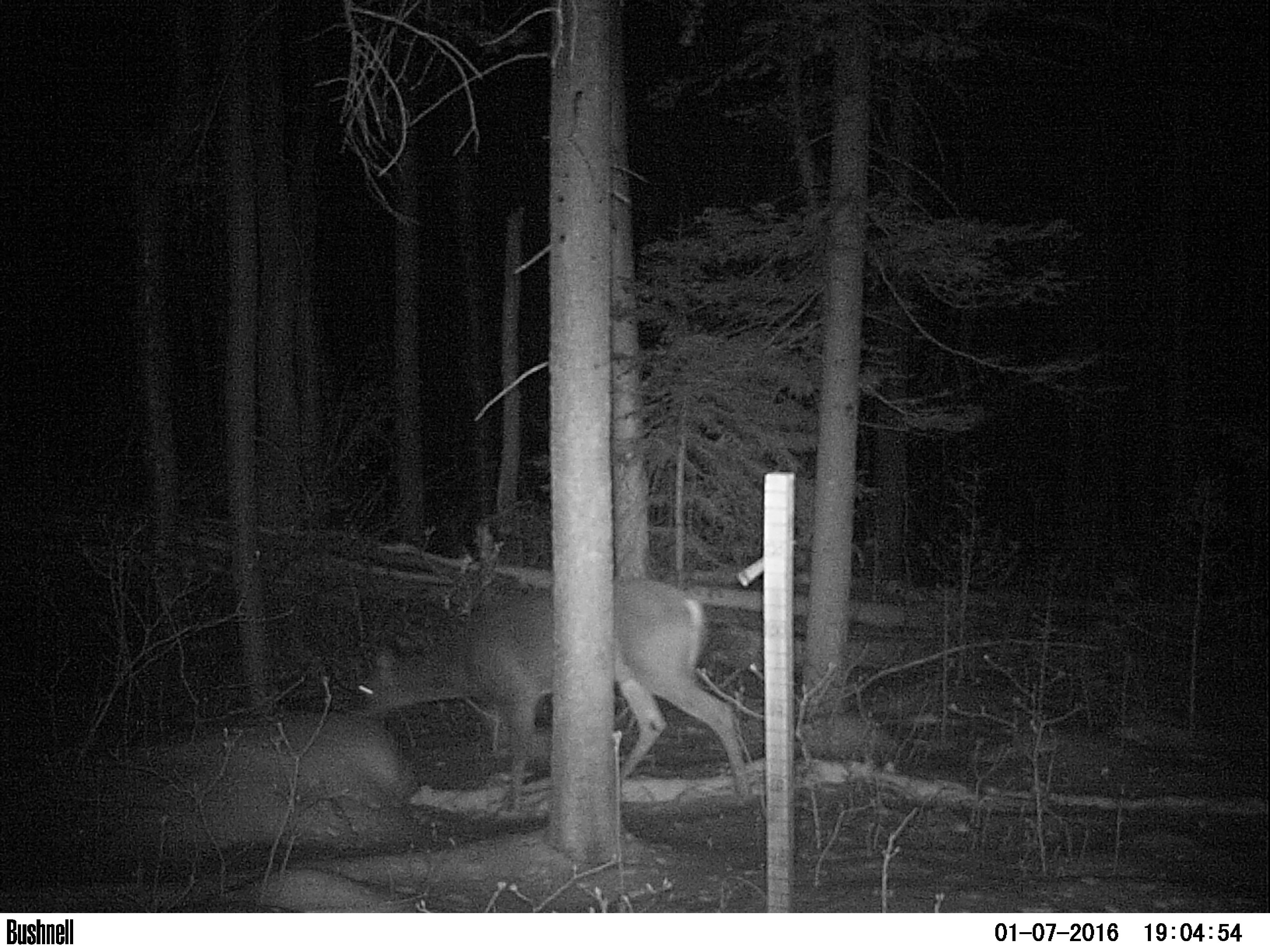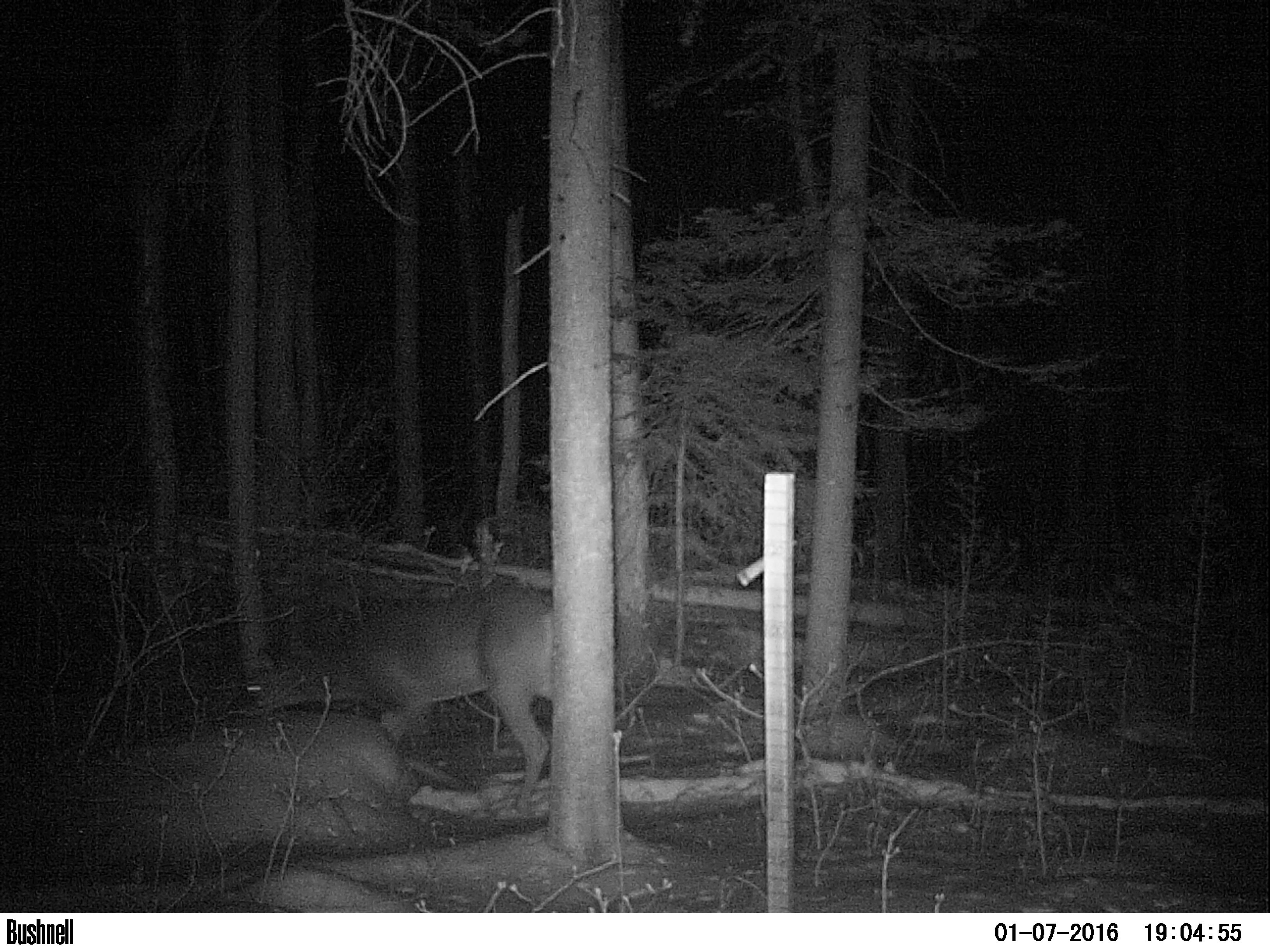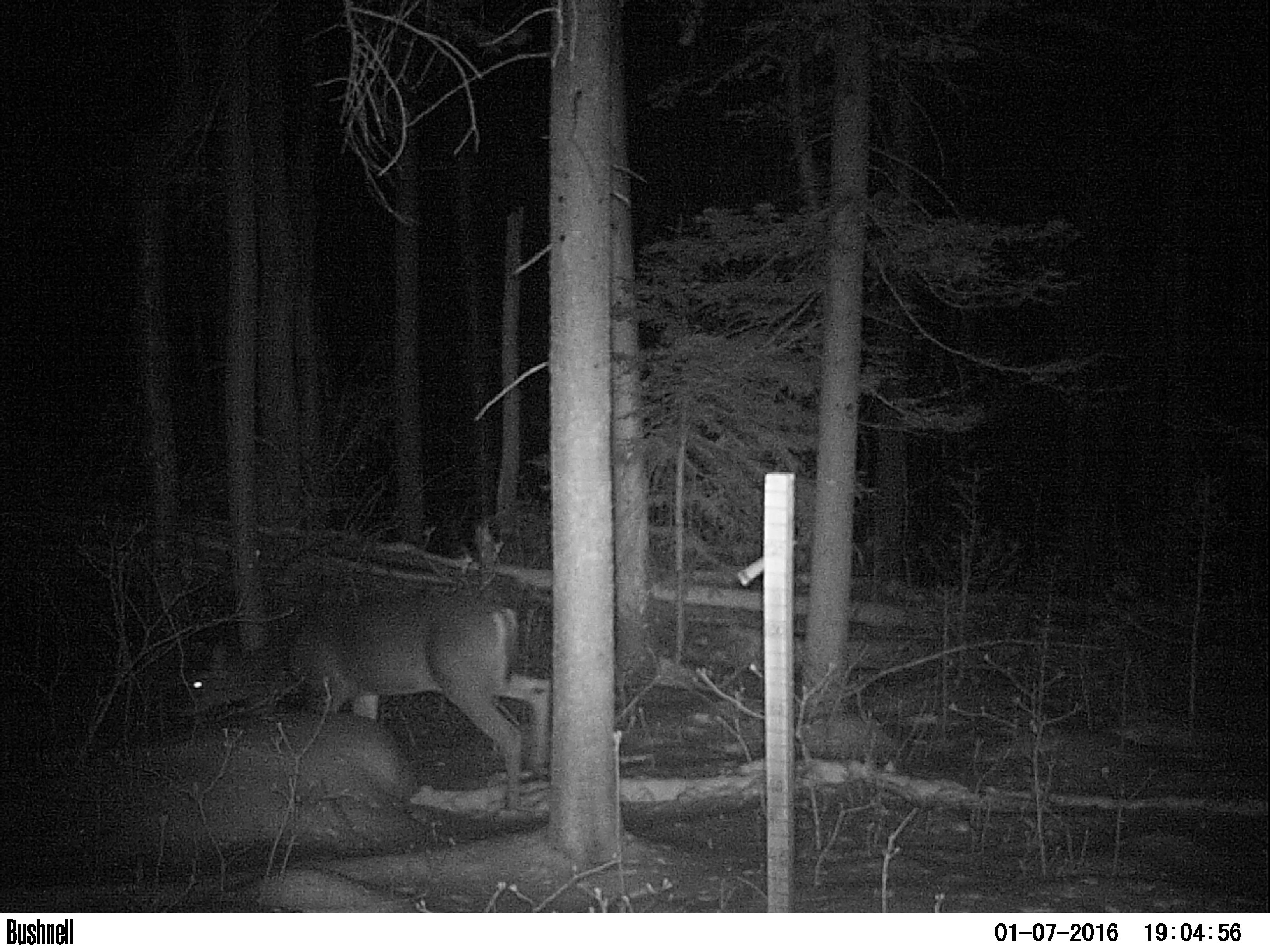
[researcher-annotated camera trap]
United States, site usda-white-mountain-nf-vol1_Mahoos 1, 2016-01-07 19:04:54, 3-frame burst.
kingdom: Animalia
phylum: Chordata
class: Mammalia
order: Artiodactyla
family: Cervidae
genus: Odocoileus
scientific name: Odocoileus virginianus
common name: white-tailed deer